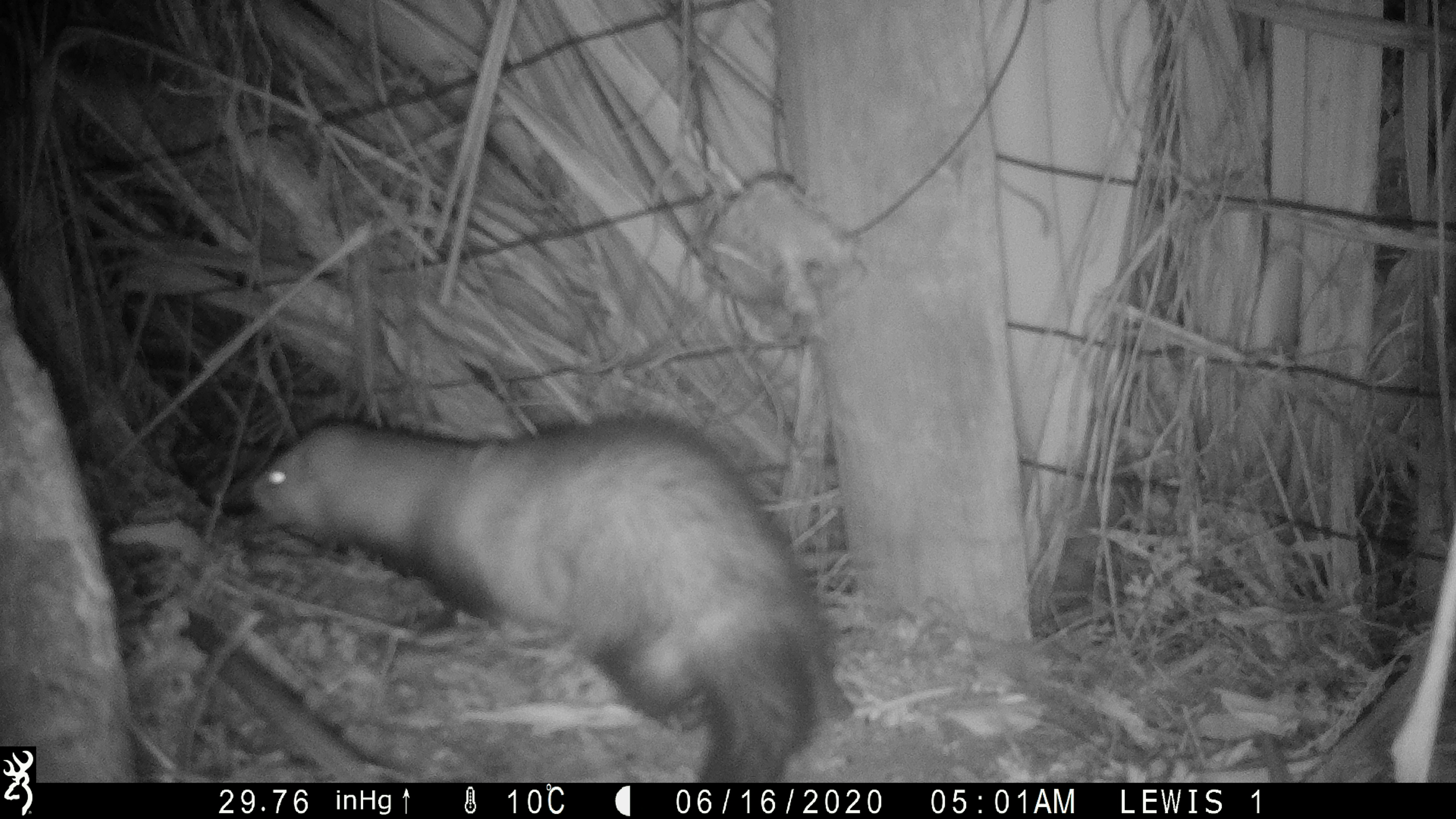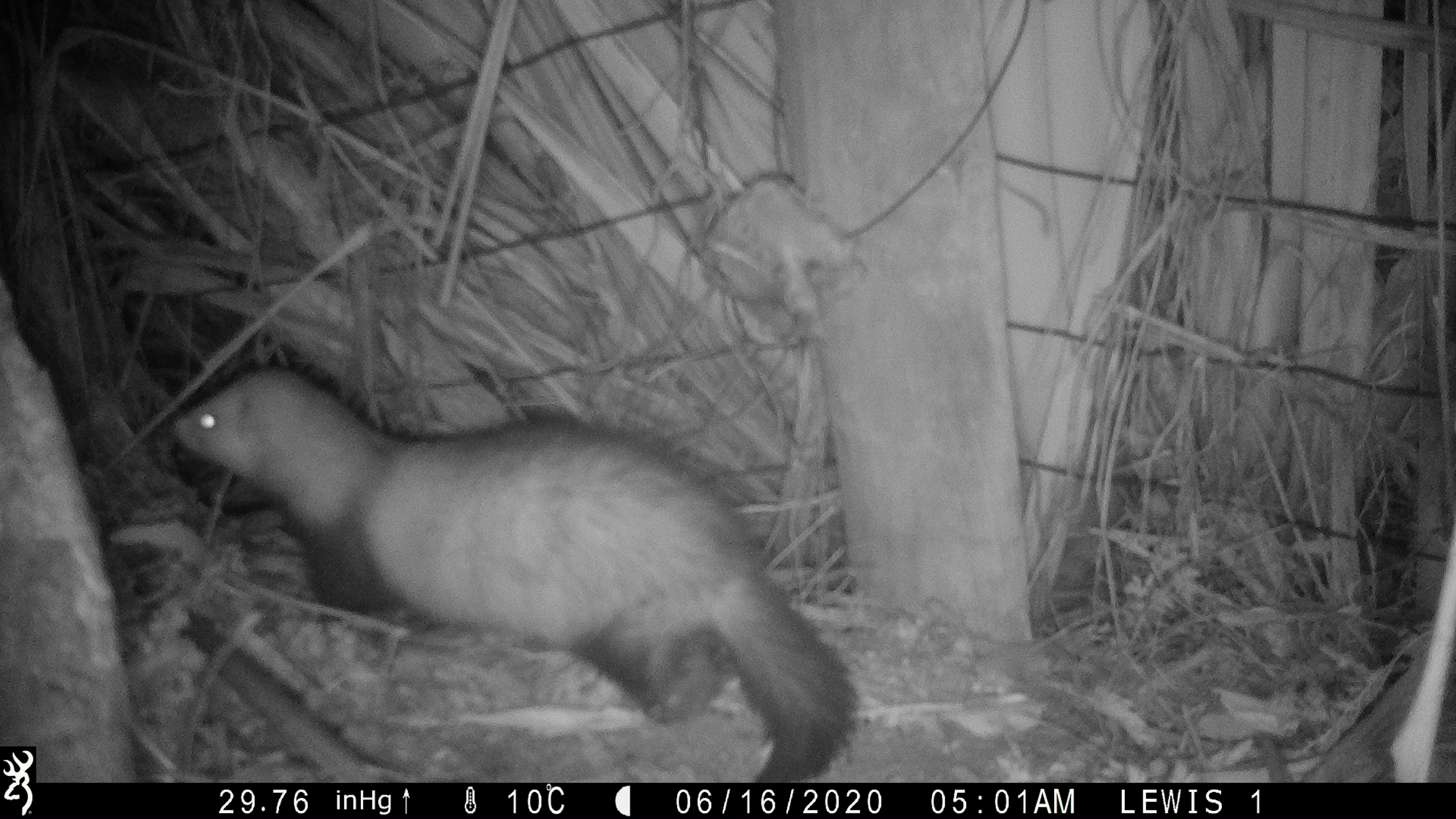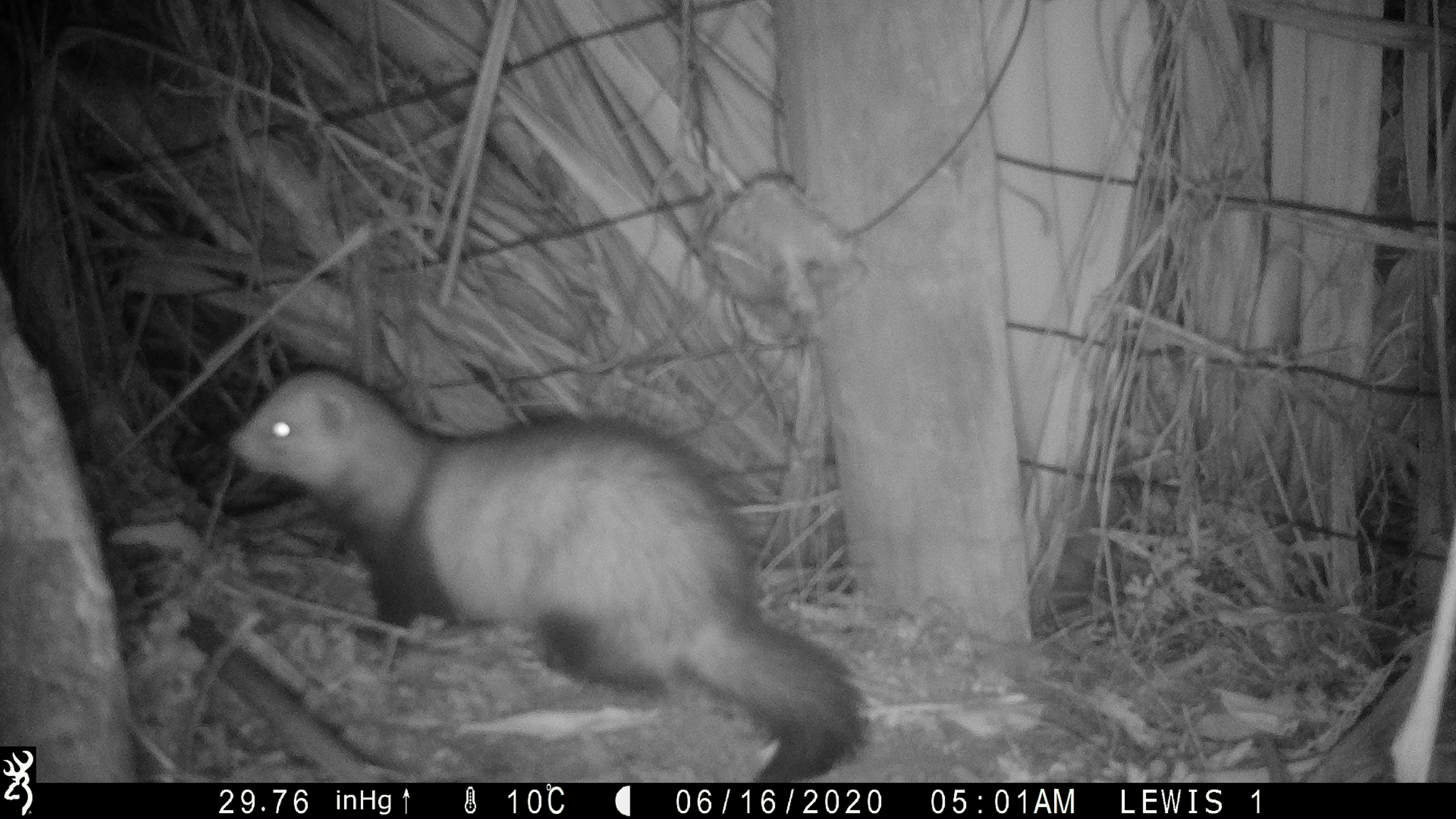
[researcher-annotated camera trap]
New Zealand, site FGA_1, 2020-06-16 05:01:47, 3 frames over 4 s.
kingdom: Animalia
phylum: Chordata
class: Mammalia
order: Carnivora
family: Mustelidae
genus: Mustela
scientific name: Mustela furo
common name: ferret